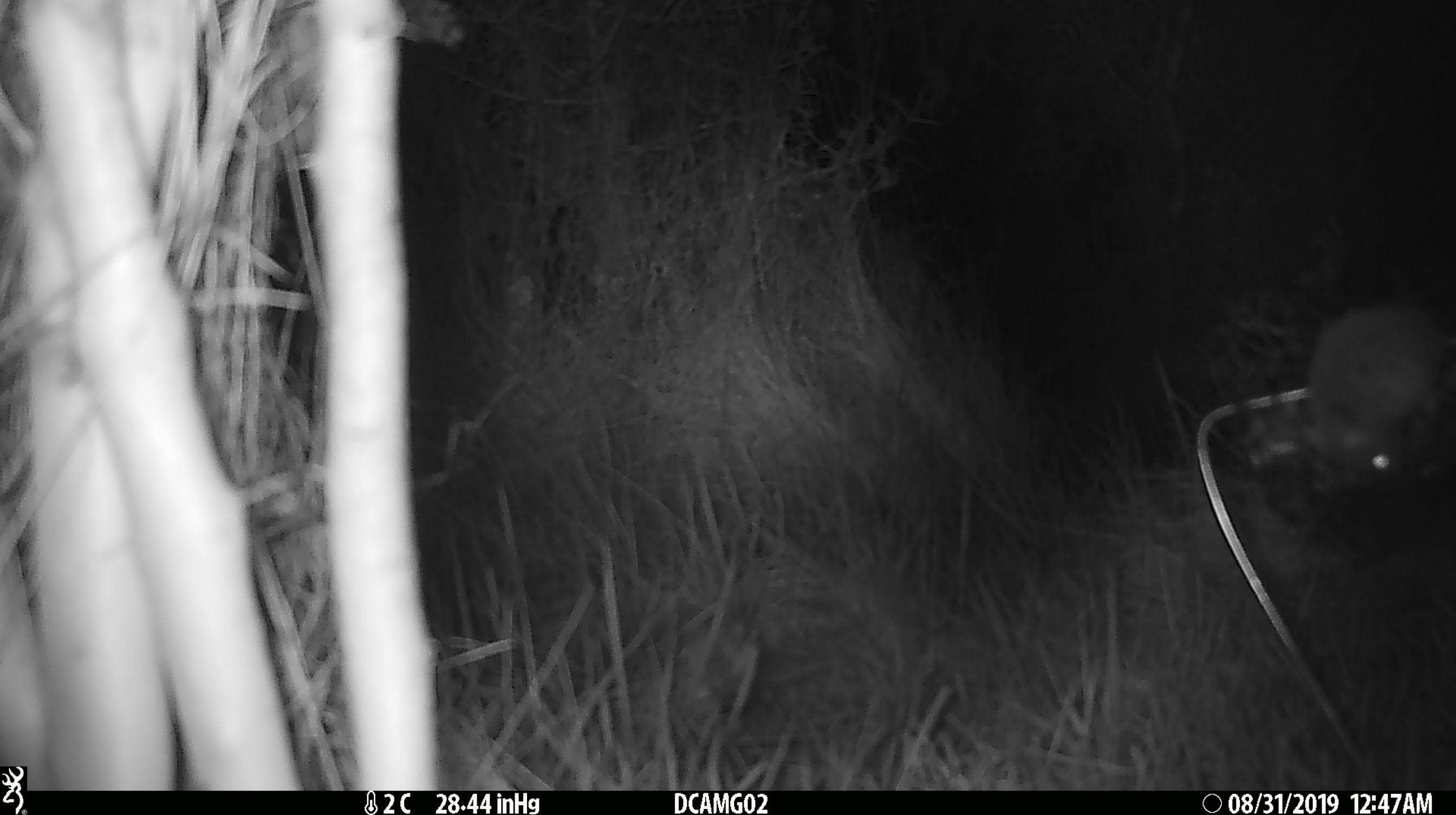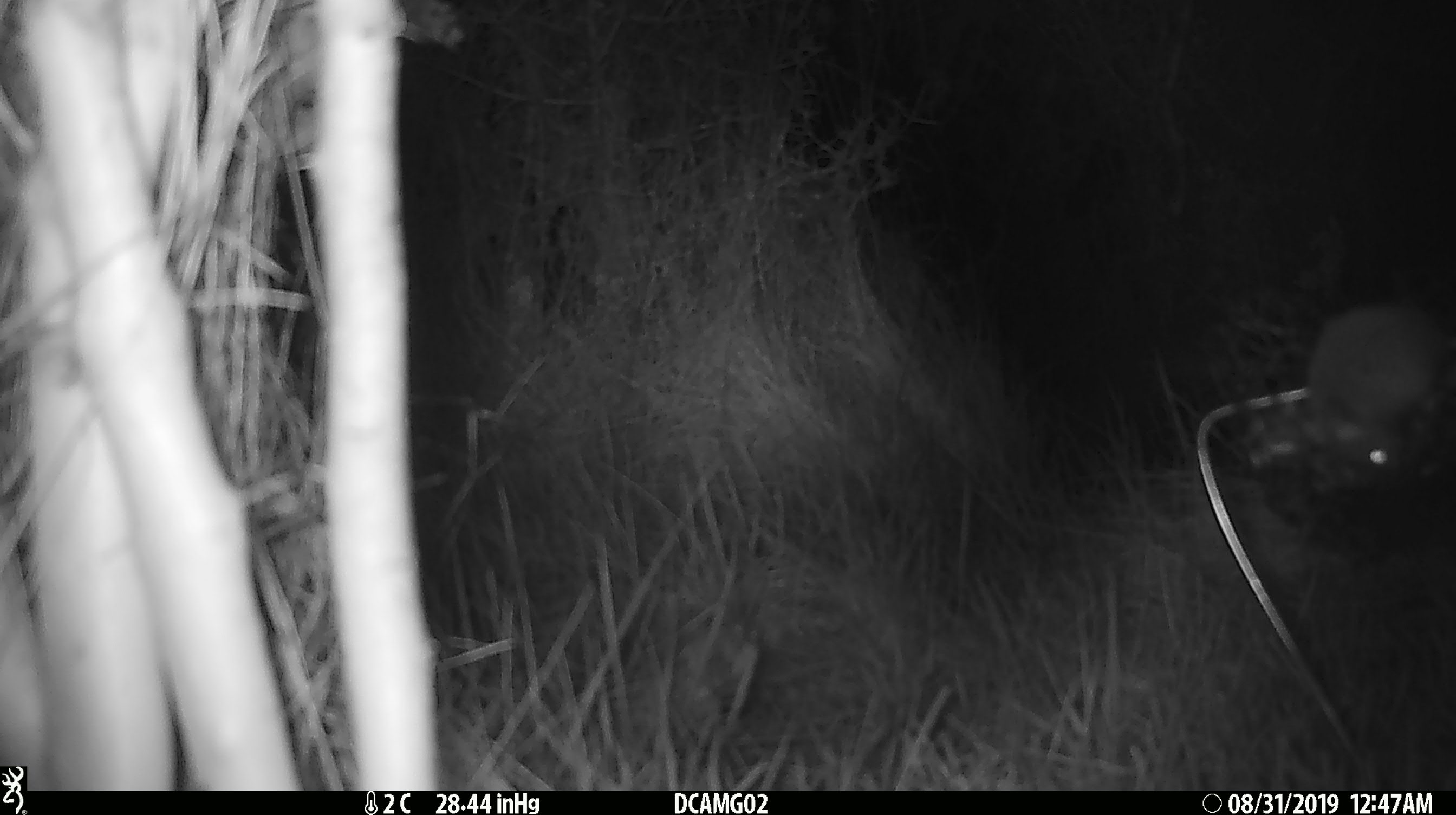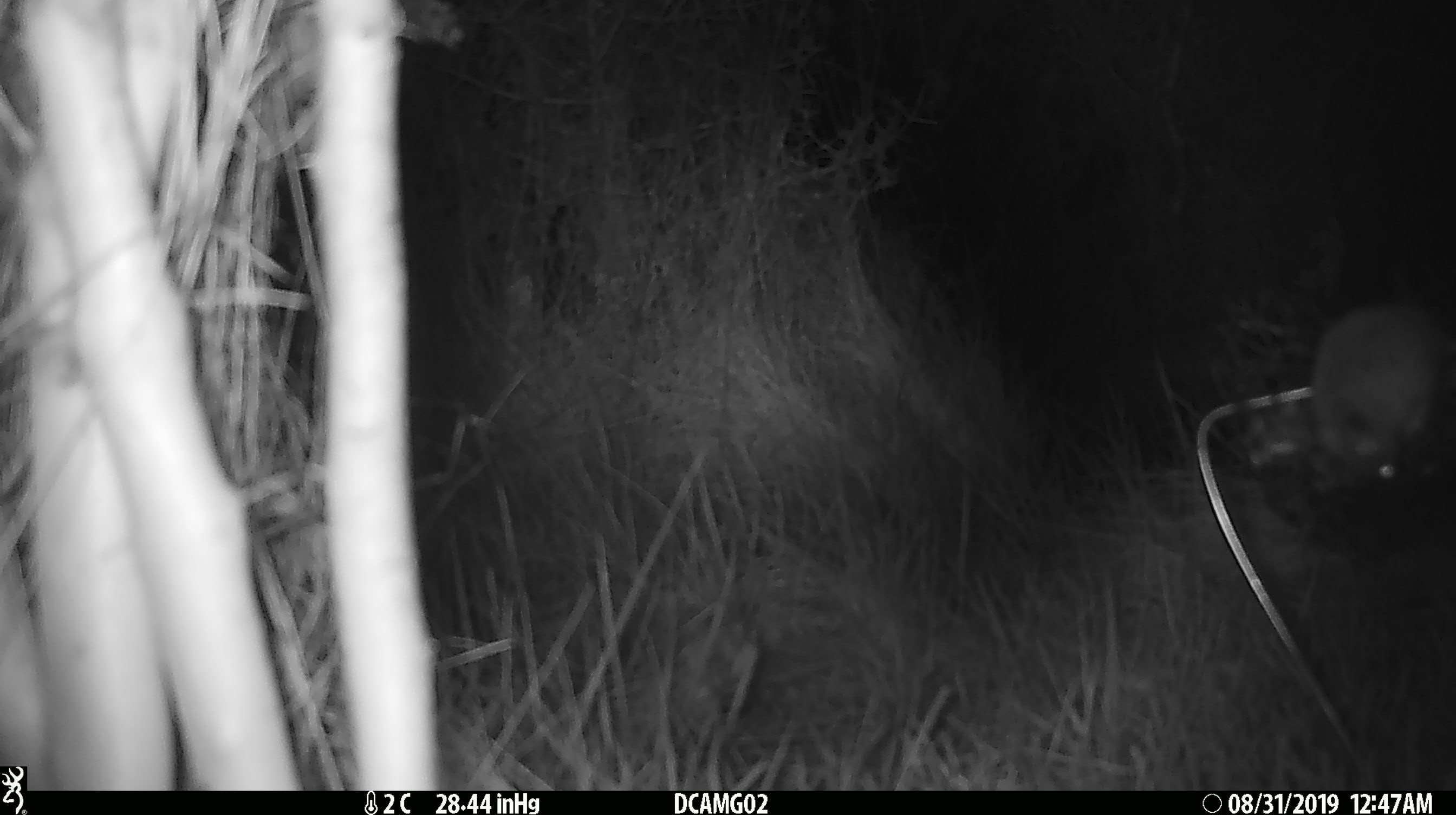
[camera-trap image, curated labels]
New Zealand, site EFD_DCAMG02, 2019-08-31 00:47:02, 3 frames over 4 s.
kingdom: Animalia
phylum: Chordata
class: Mammalia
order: Rodentia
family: Muridae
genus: Mus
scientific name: Mus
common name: mouse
Mouse (Mus).